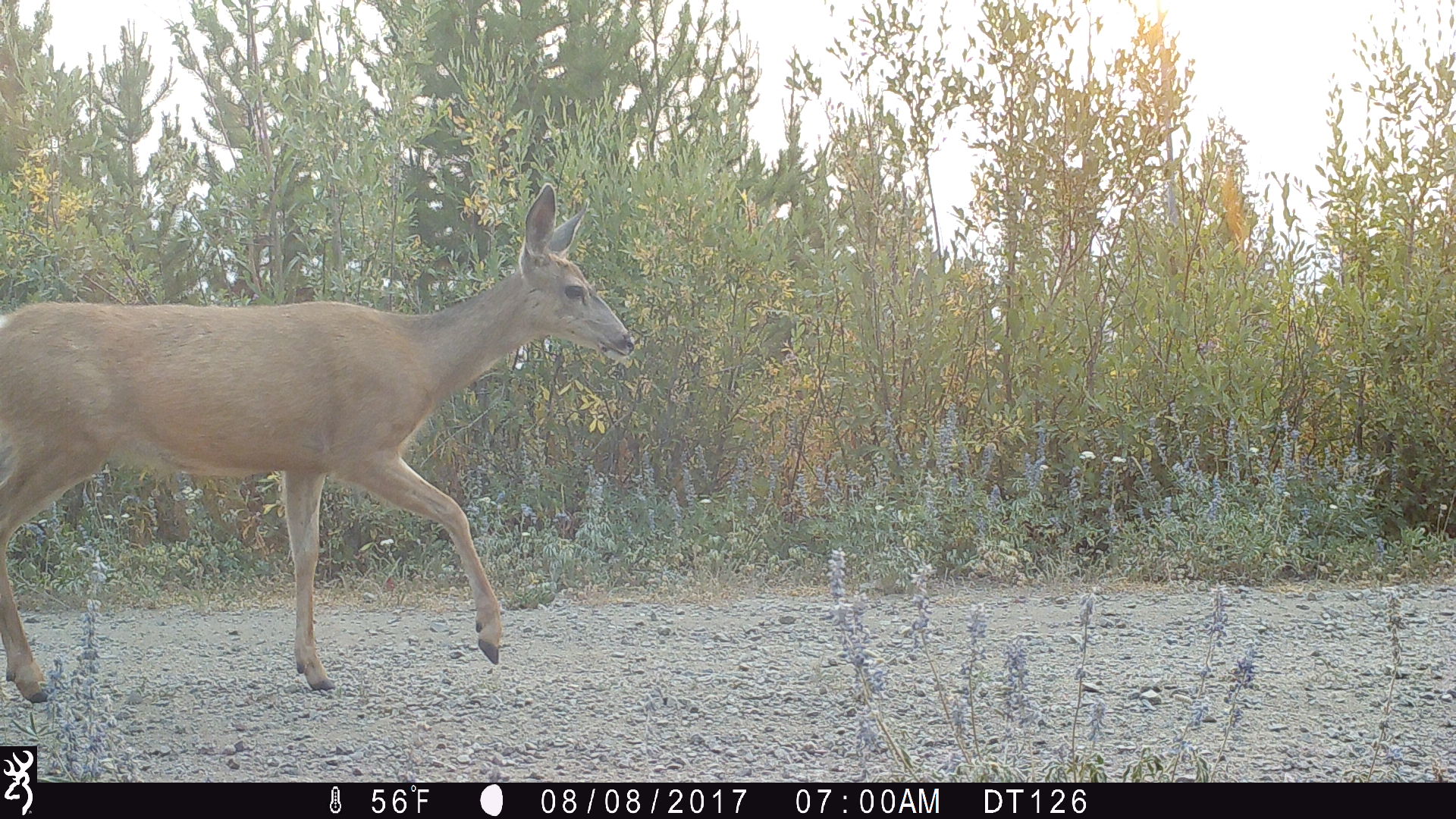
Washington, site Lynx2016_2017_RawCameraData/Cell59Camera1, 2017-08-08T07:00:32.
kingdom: Animalia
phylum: Chordata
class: Mammalia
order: Artiodactyla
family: Cervidae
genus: Odocoileus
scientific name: Odocoileus hemionus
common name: mule deer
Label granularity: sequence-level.